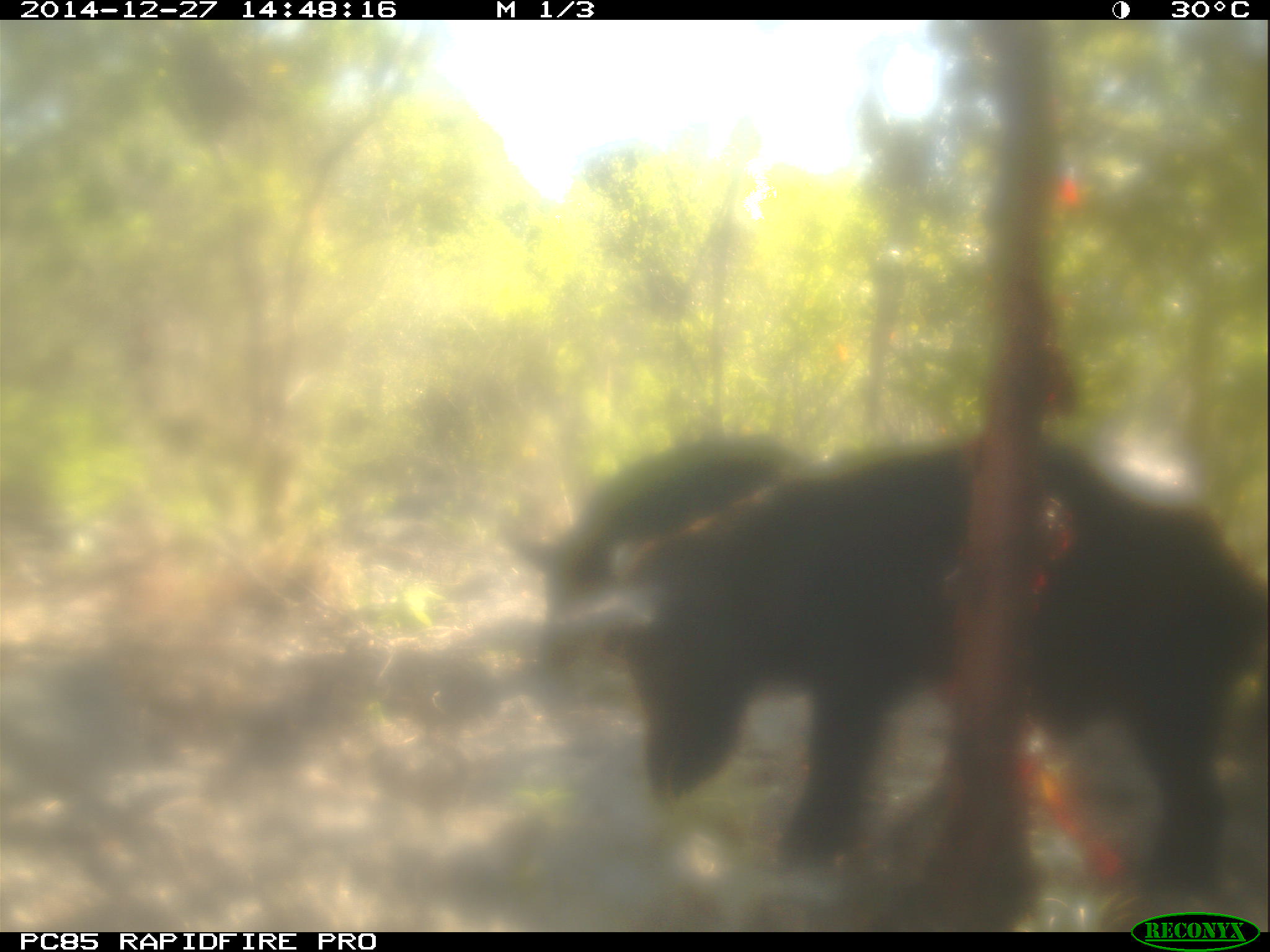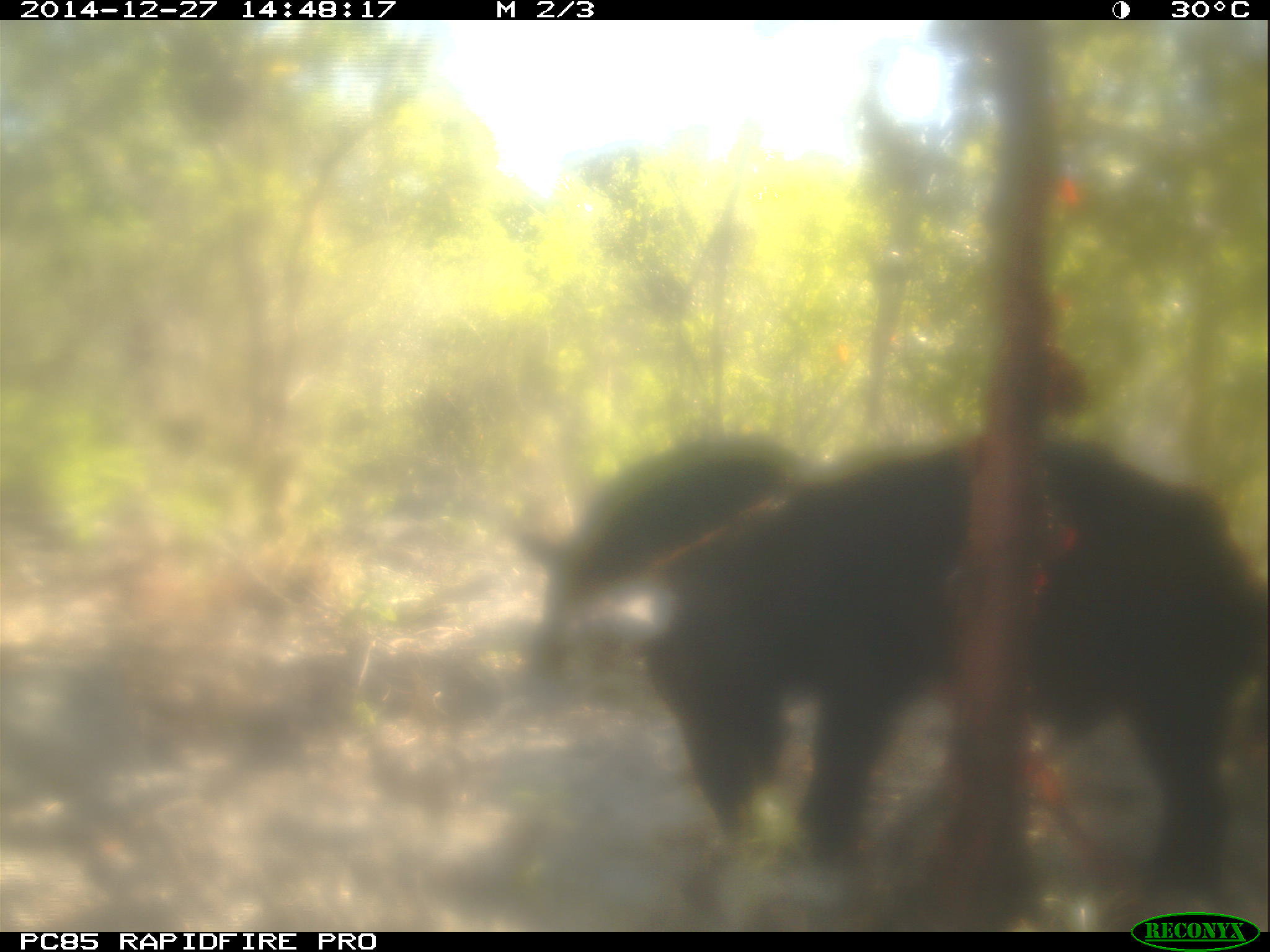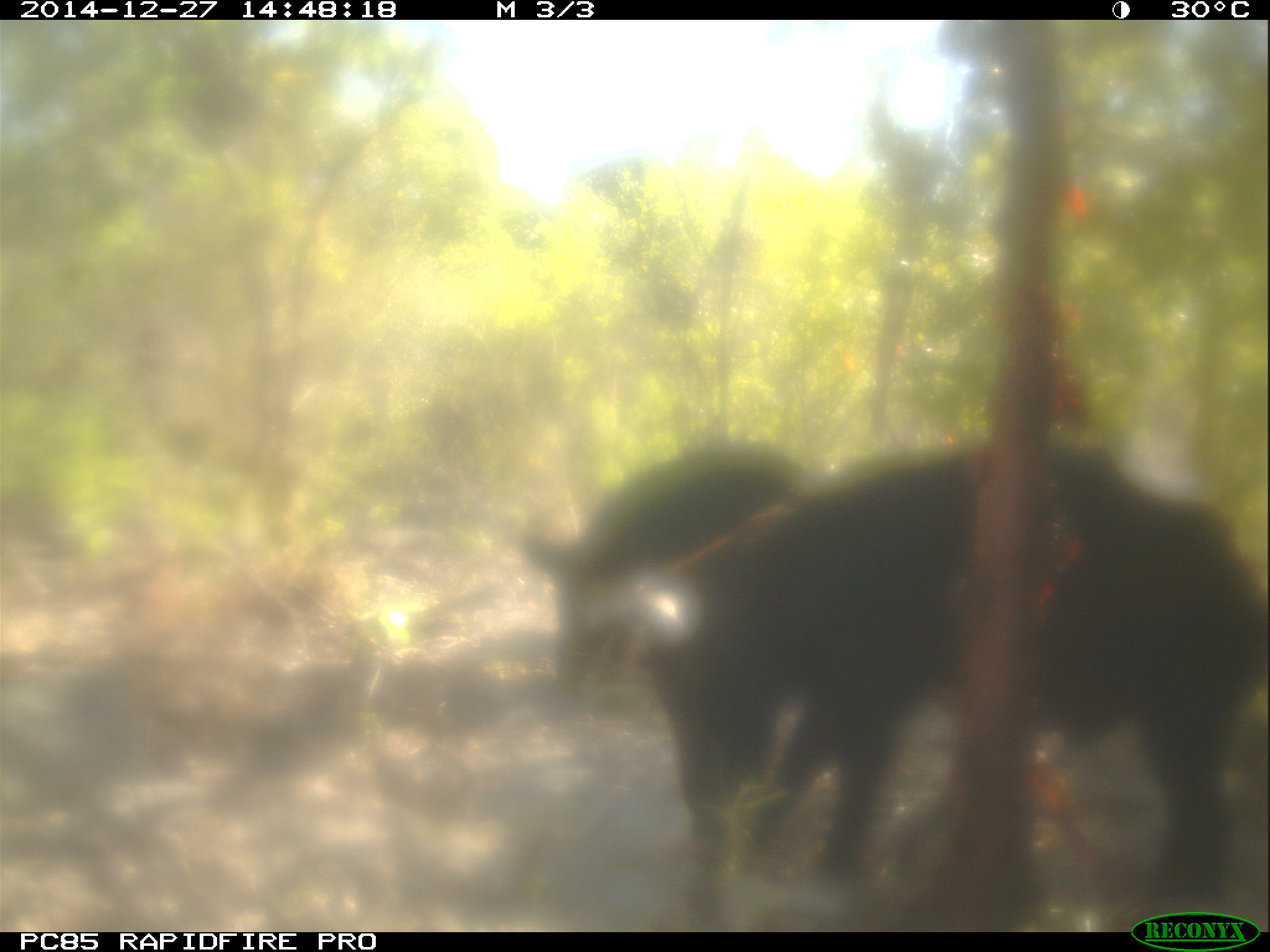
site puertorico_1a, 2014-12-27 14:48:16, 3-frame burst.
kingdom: Animalia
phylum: Chordata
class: Mammalia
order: Artiodactyla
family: Suidae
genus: Sus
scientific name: Sus scrofa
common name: pig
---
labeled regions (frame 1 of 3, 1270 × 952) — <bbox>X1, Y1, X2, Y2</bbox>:
pig: <bbox>572, 441, 1266, 907</bbox>; <bbox>530, 441, 818, 651</bbox>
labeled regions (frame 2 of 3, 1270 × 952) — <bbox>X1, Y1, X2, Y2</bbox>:
pig: <bbox>644, 431, 1270, 919</bbox>; <bbox>528, 427, 805, 657</bbox>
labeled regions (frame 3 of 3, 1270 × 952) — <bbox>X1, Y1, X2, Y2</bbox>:
pig: <bbox>625, 437, 1270, 922</bbox>; <bbox>516, 432, 793, 703</bbox>